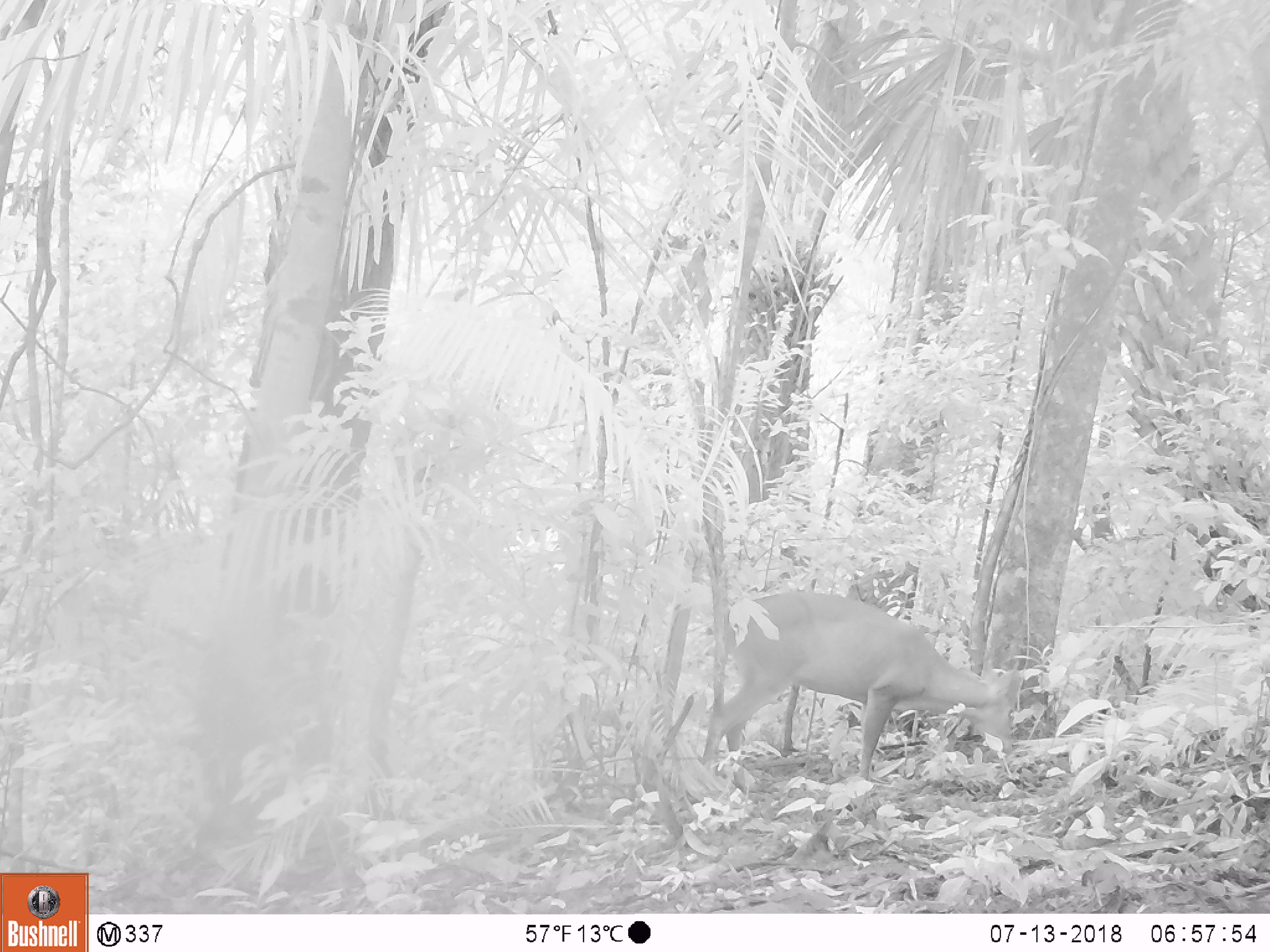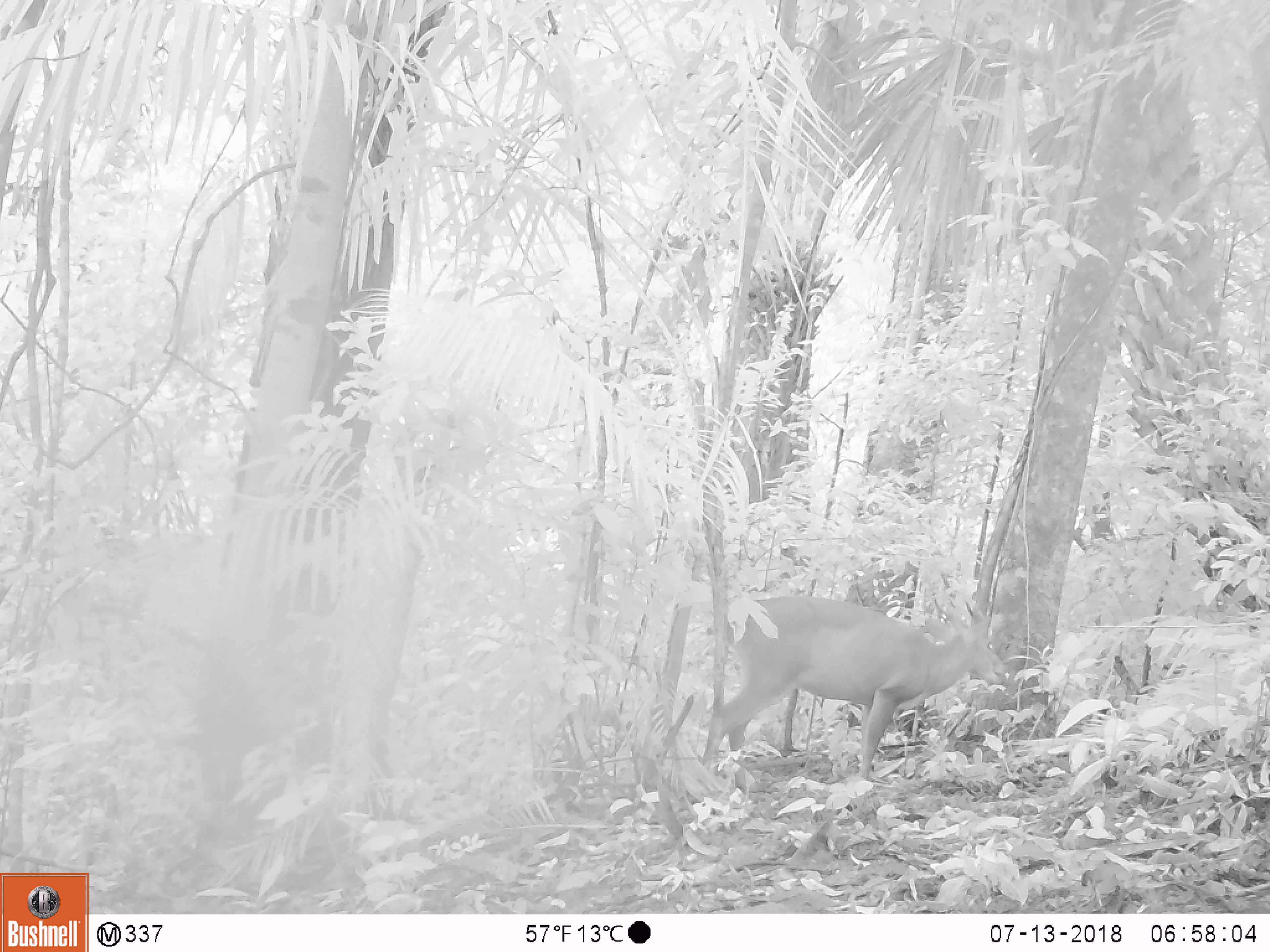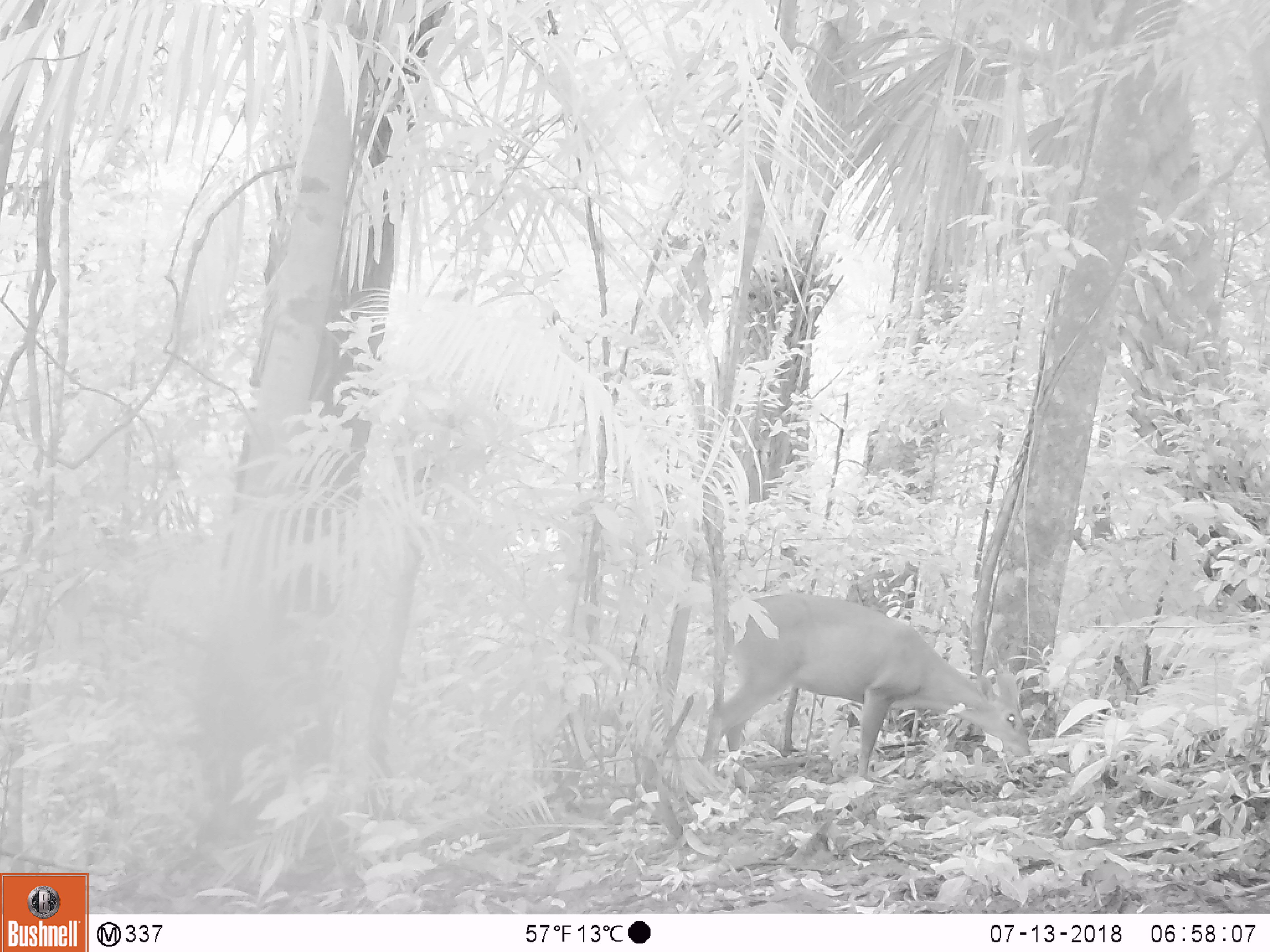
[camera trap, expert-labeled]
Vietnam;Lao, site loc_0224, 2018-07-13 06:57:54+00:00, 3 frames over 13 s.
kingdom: Animalia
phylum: Chordata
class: Mammalia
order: Artiodactyla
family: Cervidae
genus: Muntiacus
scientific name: Muntiacus vuquangensis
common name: large-antlered muntjac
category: large antlered muntjac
Large antlered muntjac (large-antlered muntjac) (Muntiacus vuquangensis). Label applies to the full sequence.